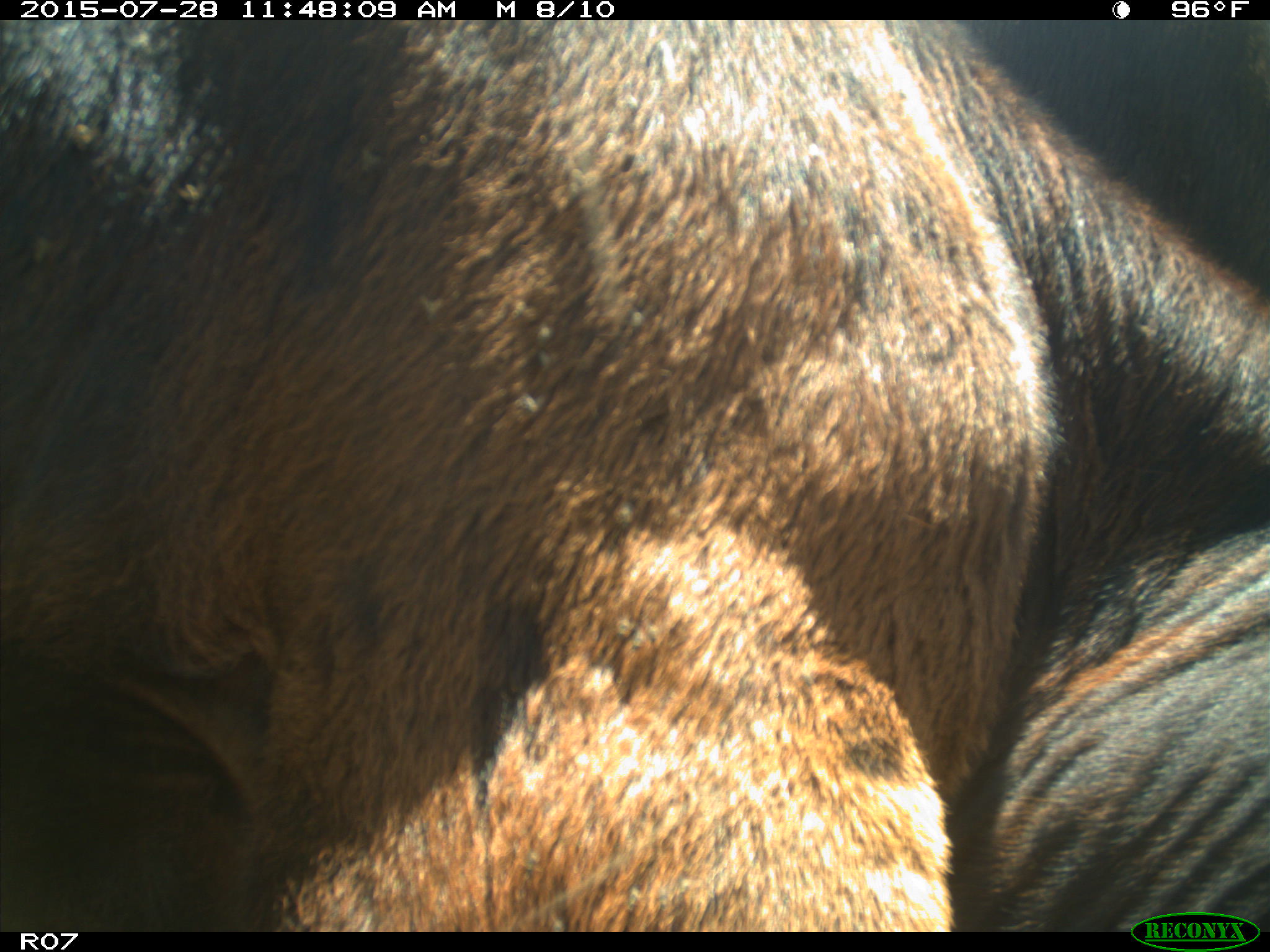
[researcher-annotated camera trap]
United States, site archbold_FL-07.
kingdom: Animalia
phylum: Chordata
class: Mammalia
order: Artiodactyla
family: Bovidae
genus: Bos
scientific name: Bos taurus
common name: domestic cow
Bos taurus (domestic cow).